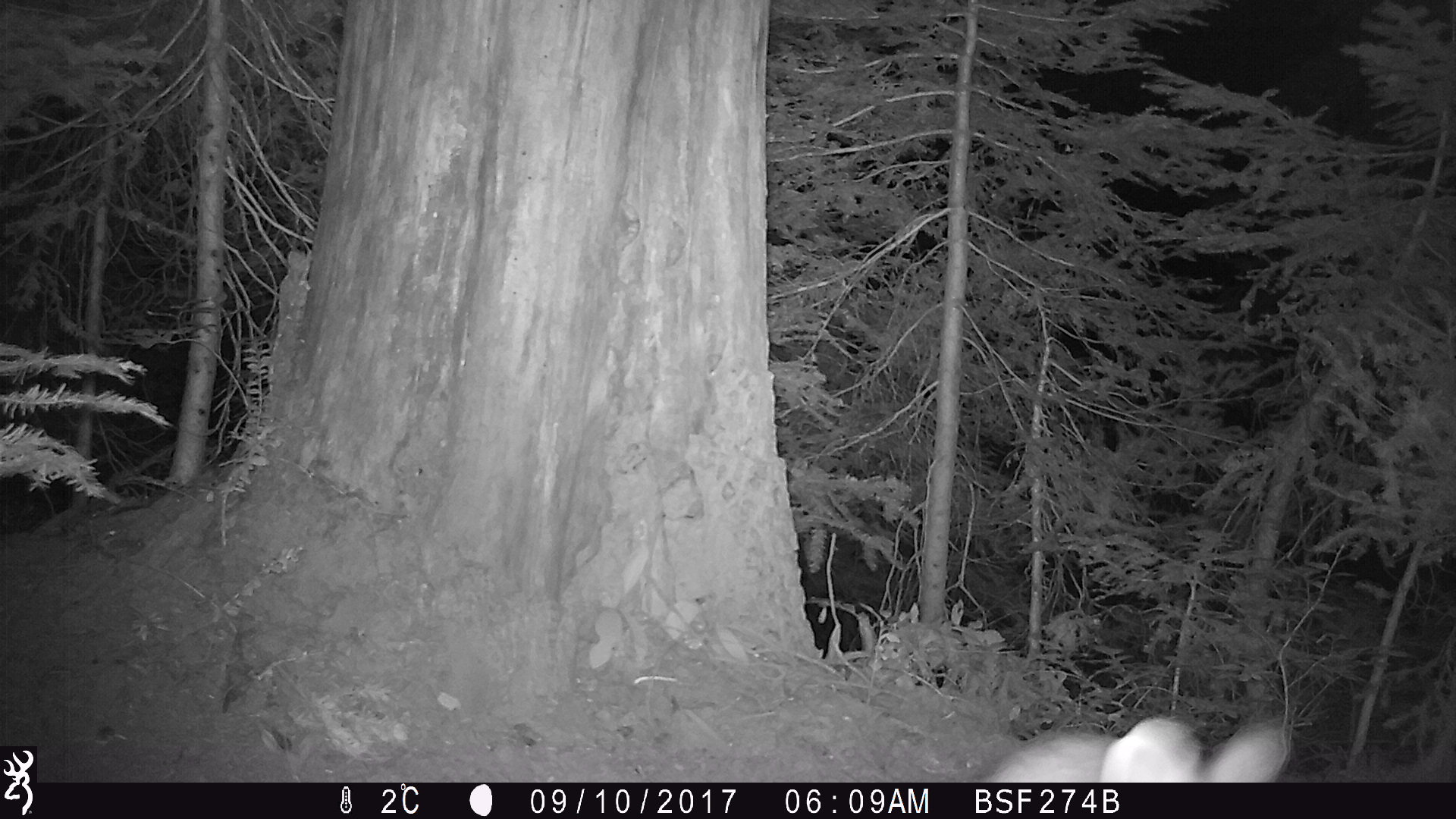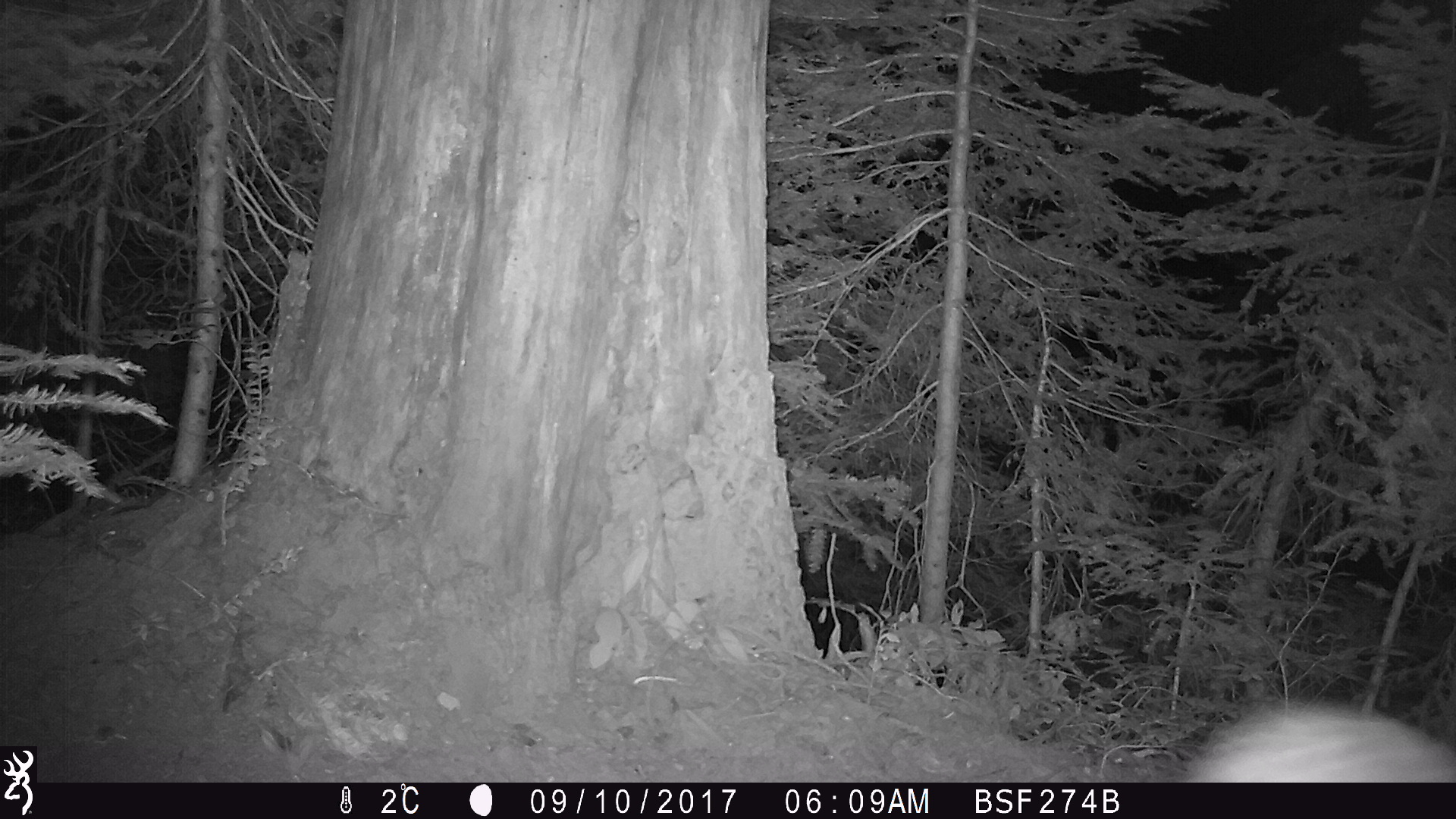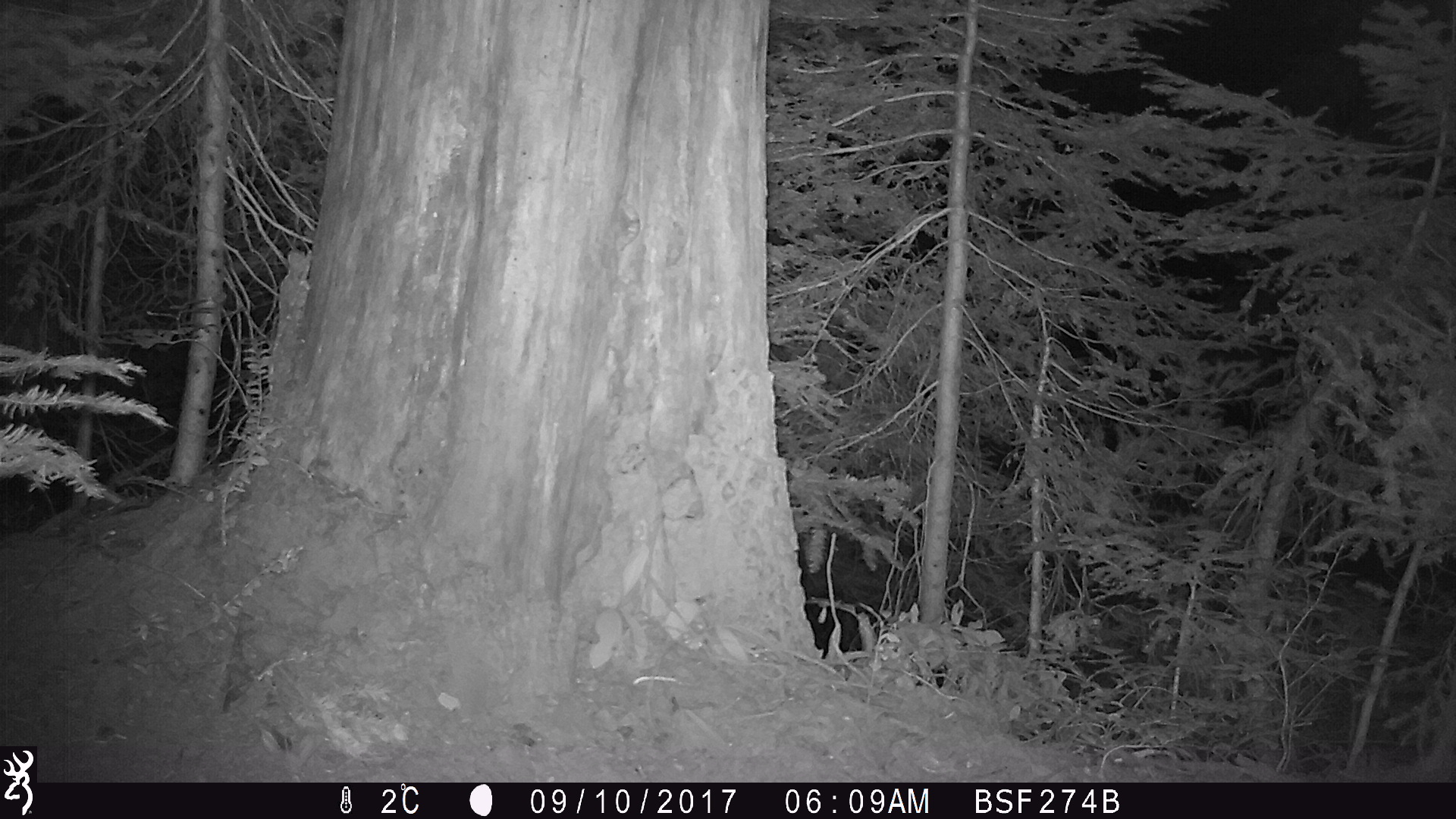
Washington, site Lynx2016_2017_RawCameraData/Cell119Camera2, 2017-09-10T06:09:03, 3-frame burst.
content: unidentified animal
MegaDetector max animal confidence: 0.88